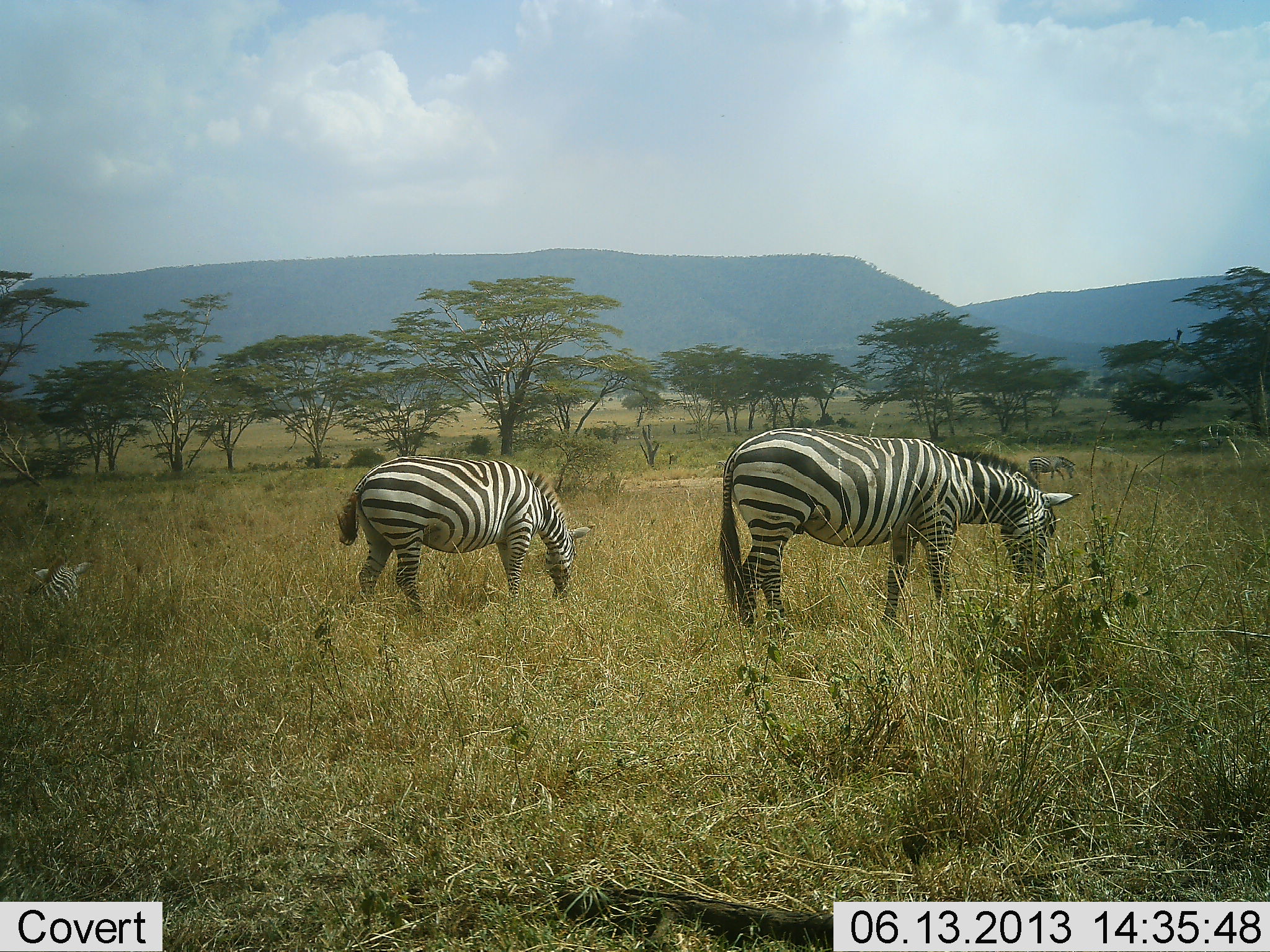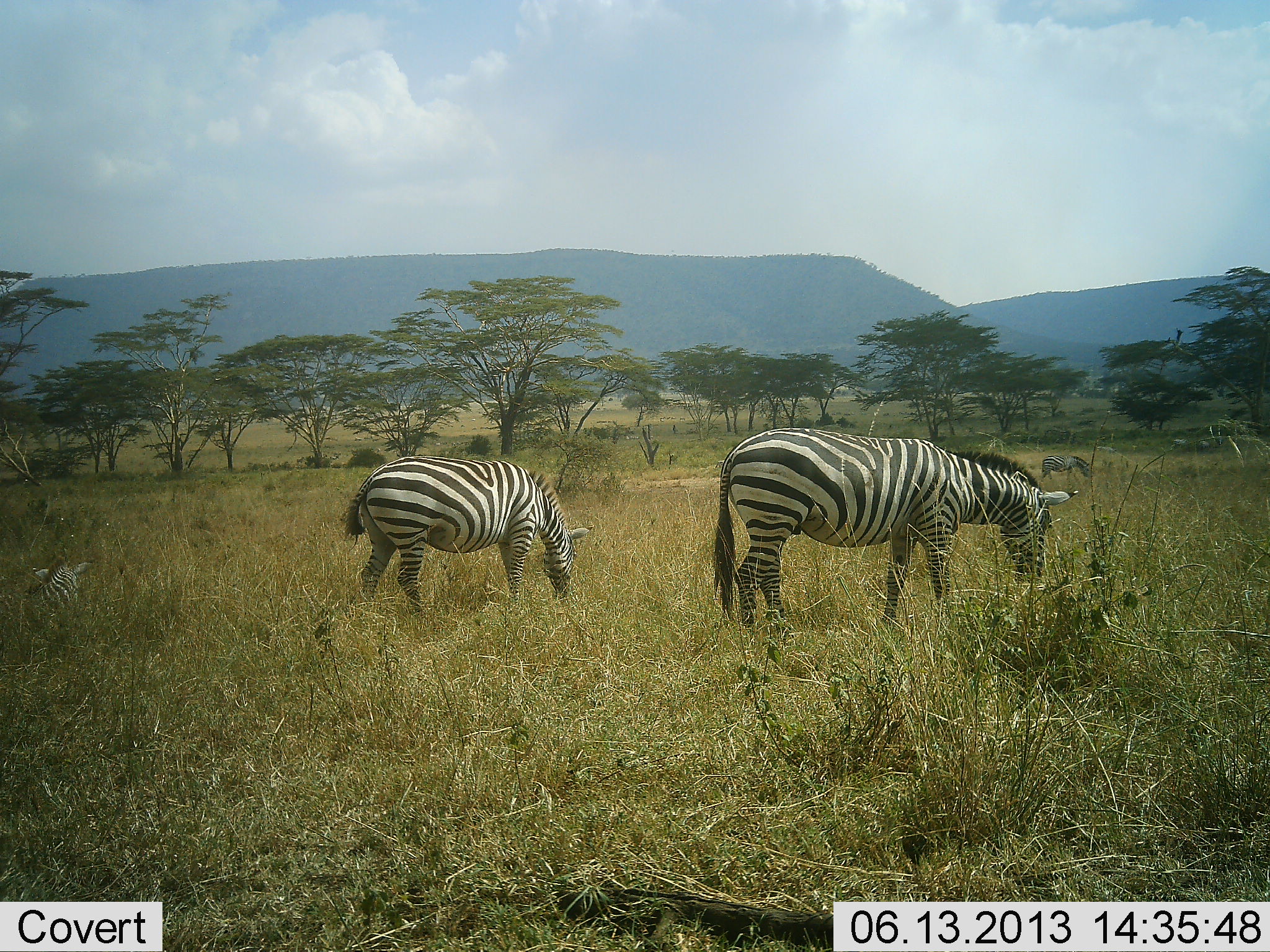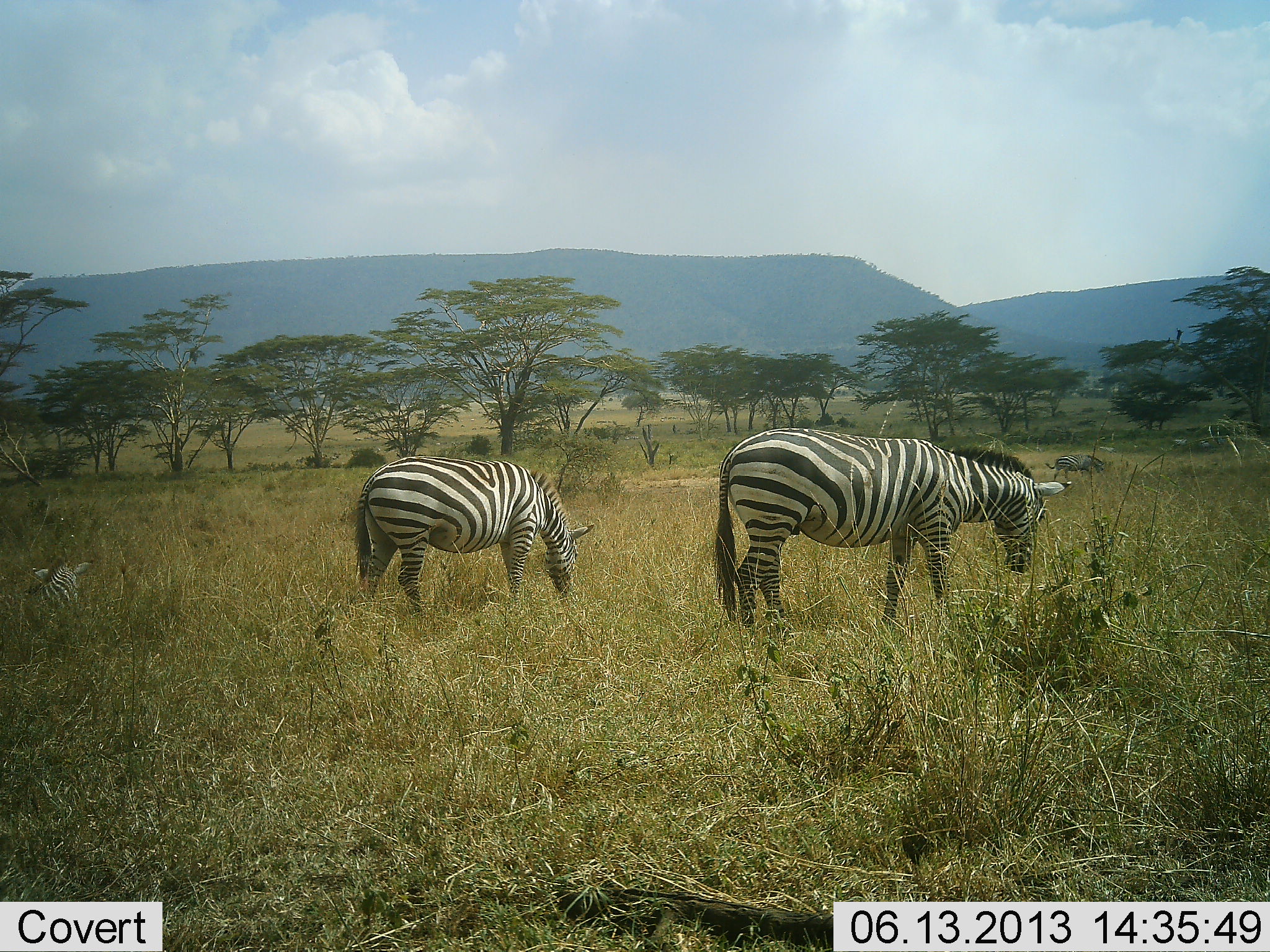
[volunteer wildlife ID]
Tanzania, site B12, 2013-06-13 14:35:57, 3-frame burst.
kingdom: Animalia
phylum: Chordata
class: Mammalia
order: Perissodactyla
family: Equidae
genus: Equus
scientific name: Equus quagga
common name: plains zebra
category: zebra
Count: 4.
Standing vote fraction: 30%.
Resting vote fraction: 40%.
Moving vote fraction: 20%.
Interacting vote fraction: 0%.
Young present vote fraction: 20%.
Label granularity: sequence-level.